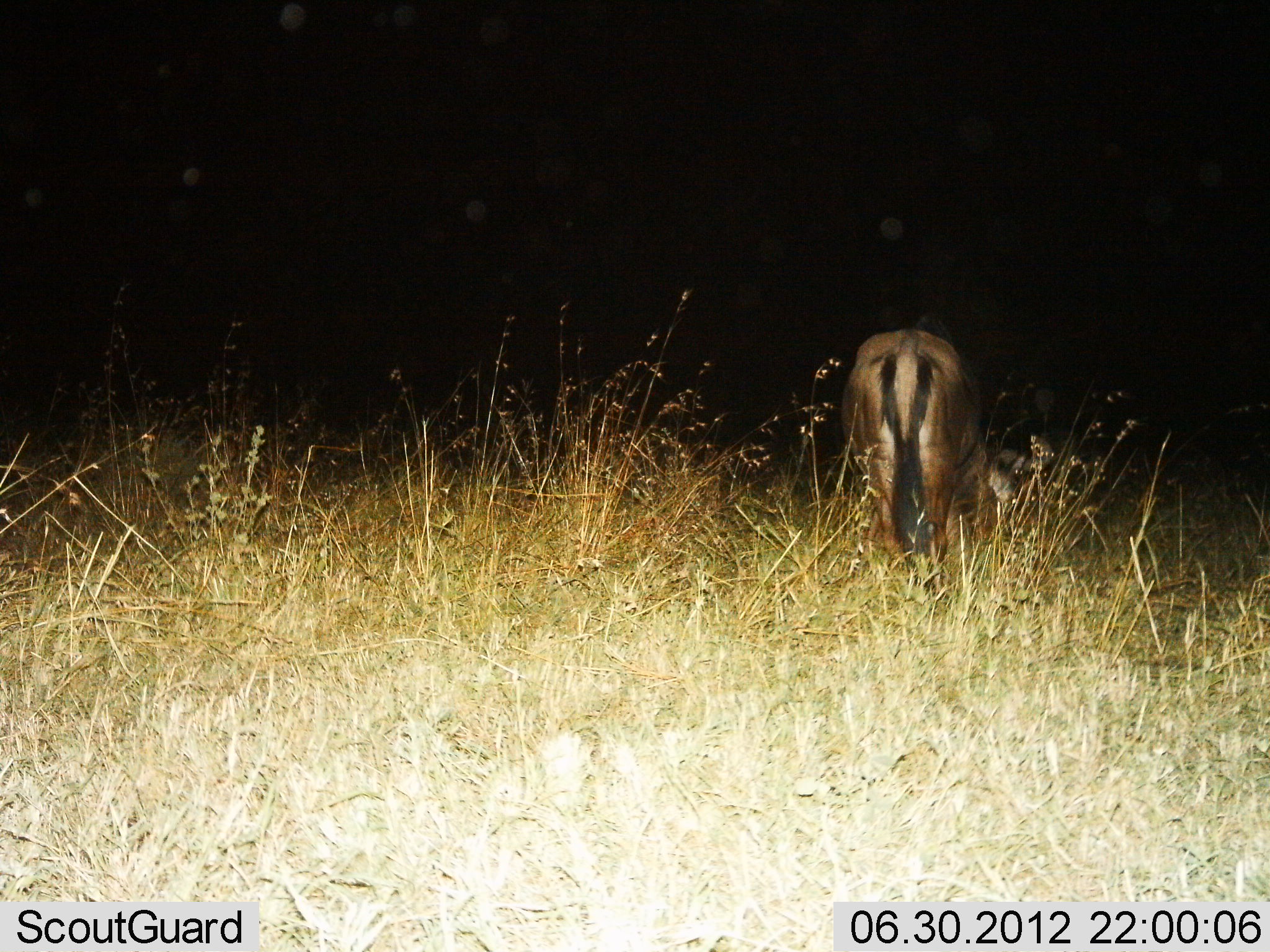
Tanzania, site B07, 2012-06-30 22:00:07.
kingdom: Animalia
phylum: Chordata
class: Mammalia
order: Artiodactyla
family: Bovidae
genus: Connochaetes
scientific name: Connochaetes taurinus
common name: blue wildebeest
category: wildebeest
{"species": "wildebeest (blue wildebeest) (Connochaetes taurinus)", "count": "1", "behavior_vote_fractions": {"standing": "60%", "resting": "0%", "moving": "0%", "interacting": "0%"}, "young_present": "0%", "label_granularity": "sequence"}